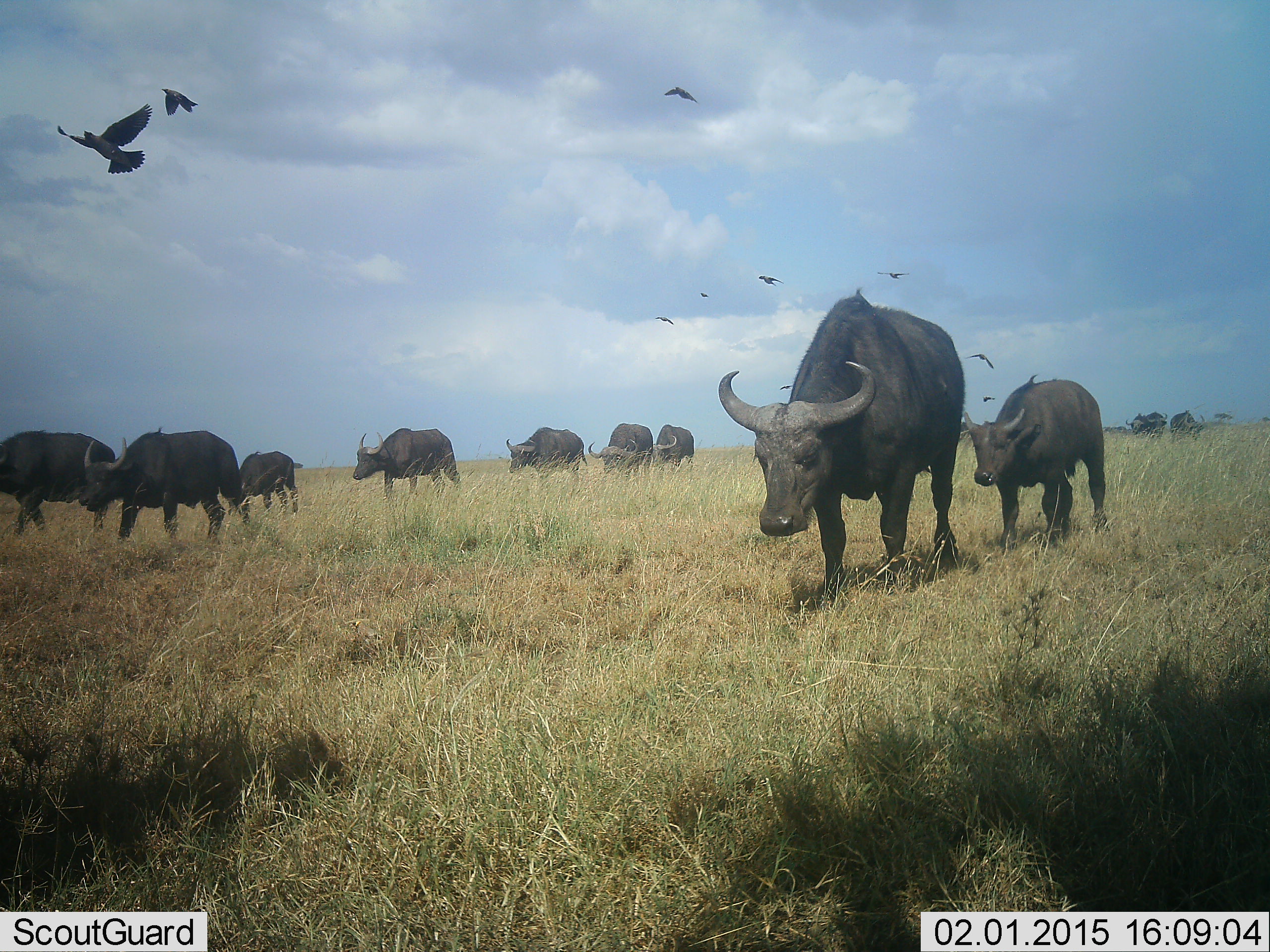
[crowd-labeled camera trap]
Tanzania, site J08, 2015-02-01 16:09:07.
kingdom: Animalia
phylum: Chordata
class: Mammalia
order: Artiodactyla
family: Bovidae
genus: Syncerus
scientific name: Syncerus caffer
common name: cape buffalo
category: buffalo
Buffalo (cape buffalo) (Syncerus caffer), count 11-50. Behavior (volunteer vote fractions): standing 5%, resting 5%, moving 100%, interacting 0%. Young present (vote fraction): 42%. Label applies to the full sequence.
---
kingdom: Animalia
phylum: Chordata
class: Aves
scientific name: Aves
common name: bird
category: otherbird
Otherbird (bird) (Aves), count 9. Behavior (volunteer vote fractions): standing 0%, resting 10%, moving 100%, interacting 10%. Young present (vote fraction): 0%. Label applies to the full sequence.